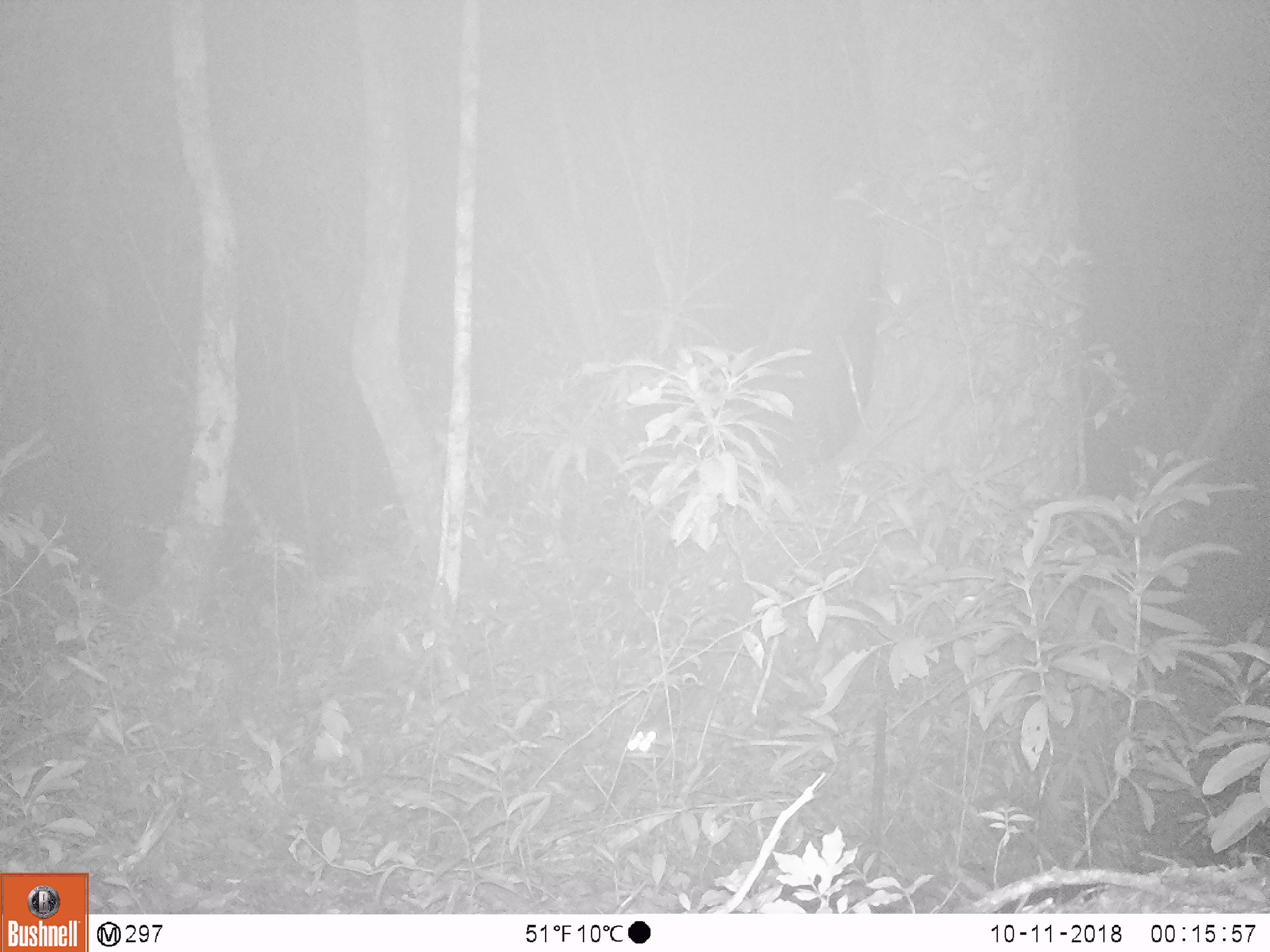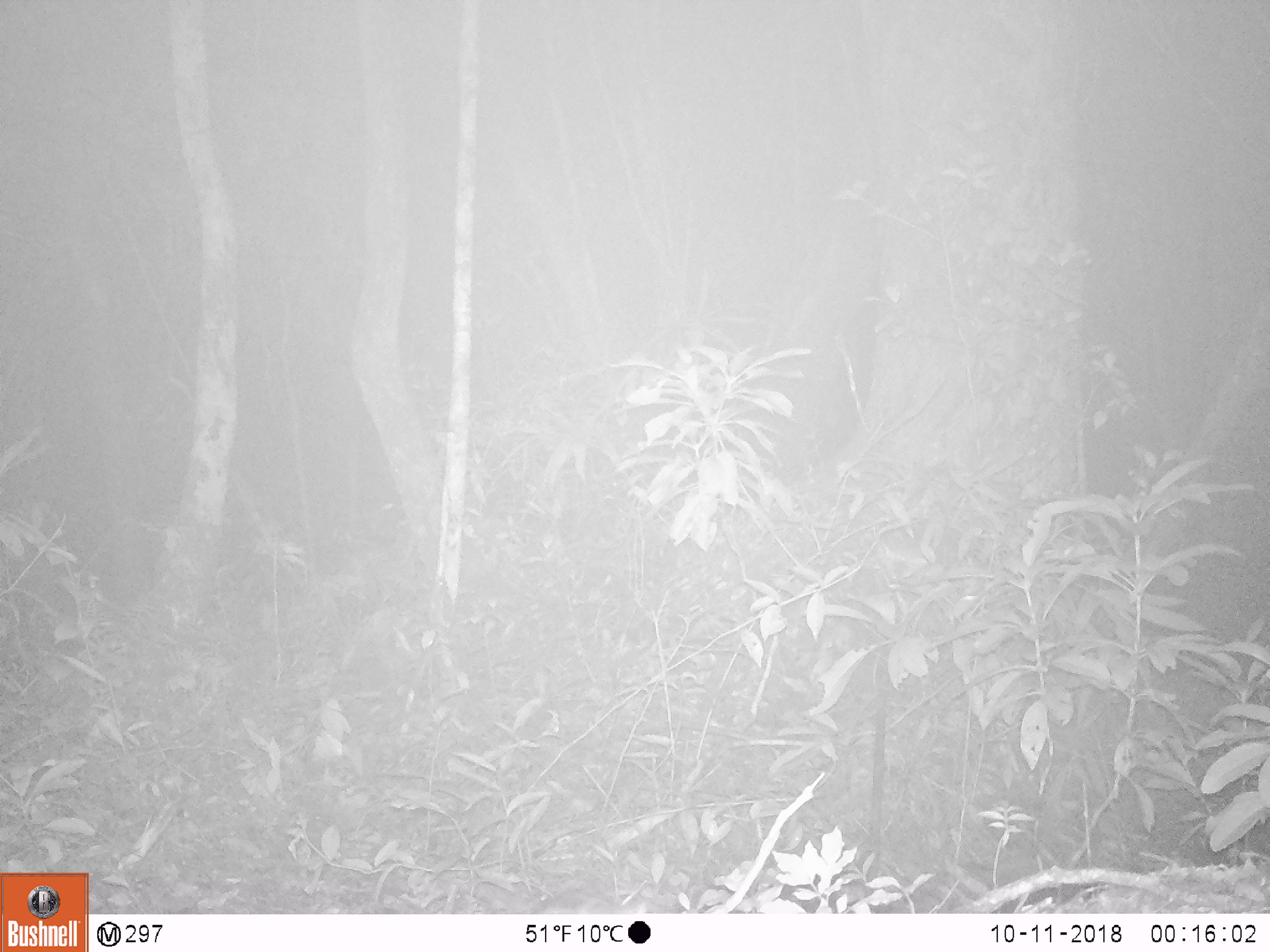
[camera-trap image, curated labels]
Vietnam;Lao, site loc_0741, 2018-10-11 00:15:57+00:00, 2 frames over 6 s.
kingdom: Animalia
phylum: Chordata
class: Mammalia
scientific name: Mammalia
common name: mammal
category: unidentified small mammal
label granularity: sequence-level